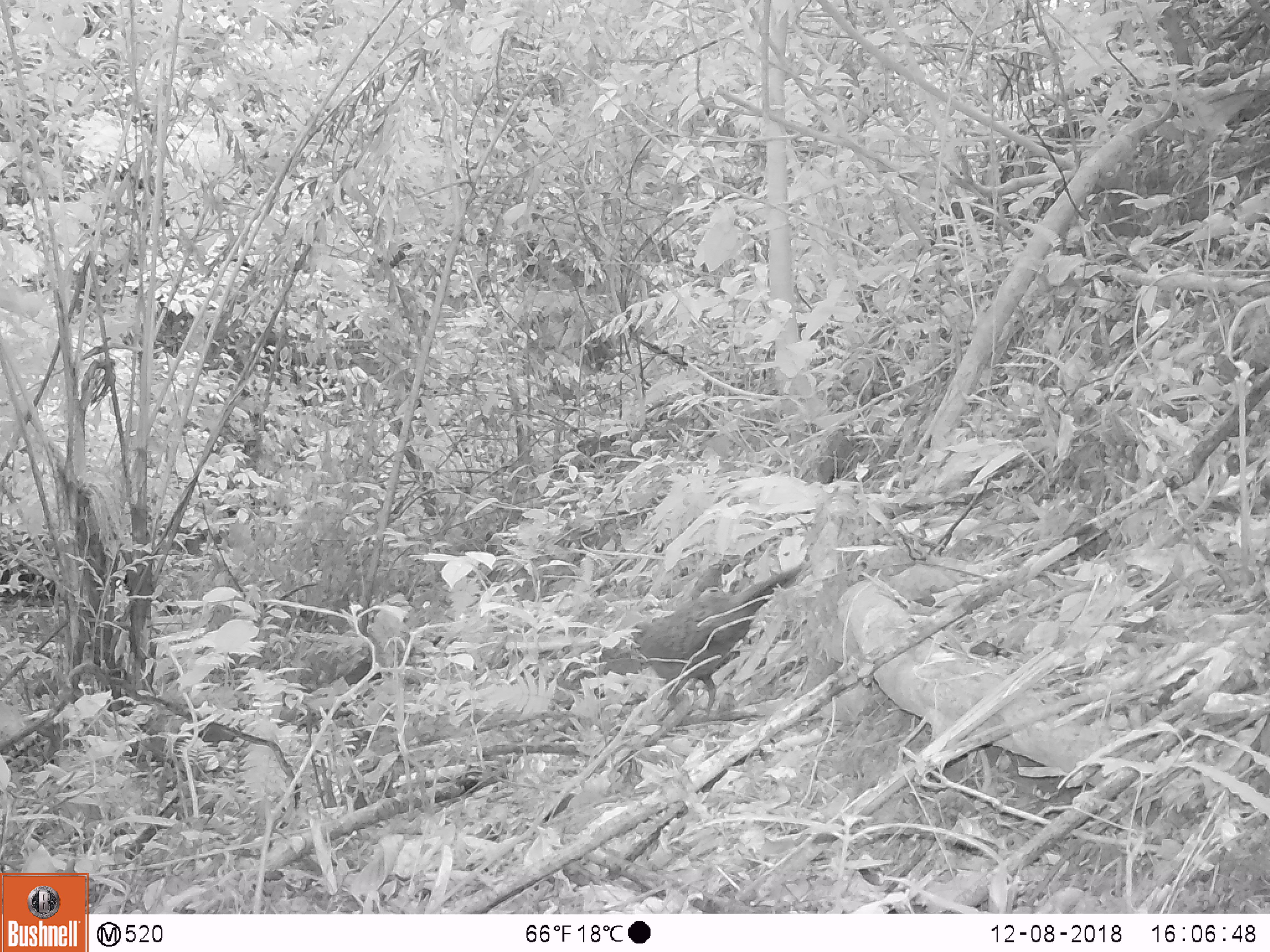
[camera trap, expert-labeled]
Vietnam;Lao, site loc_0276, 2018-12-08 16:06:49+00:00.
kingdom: Animalia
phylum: Chordata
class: Aves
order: Galliformes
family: Phasianidae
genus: Polyplectron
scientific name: Polyplectron bicalcaratum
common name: gray peacock-pheasant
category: grey peacock pheasant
Grey peacock pheasant (gray peacock-pheasant) (Polyplectron bicalcaratum). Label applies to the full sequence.